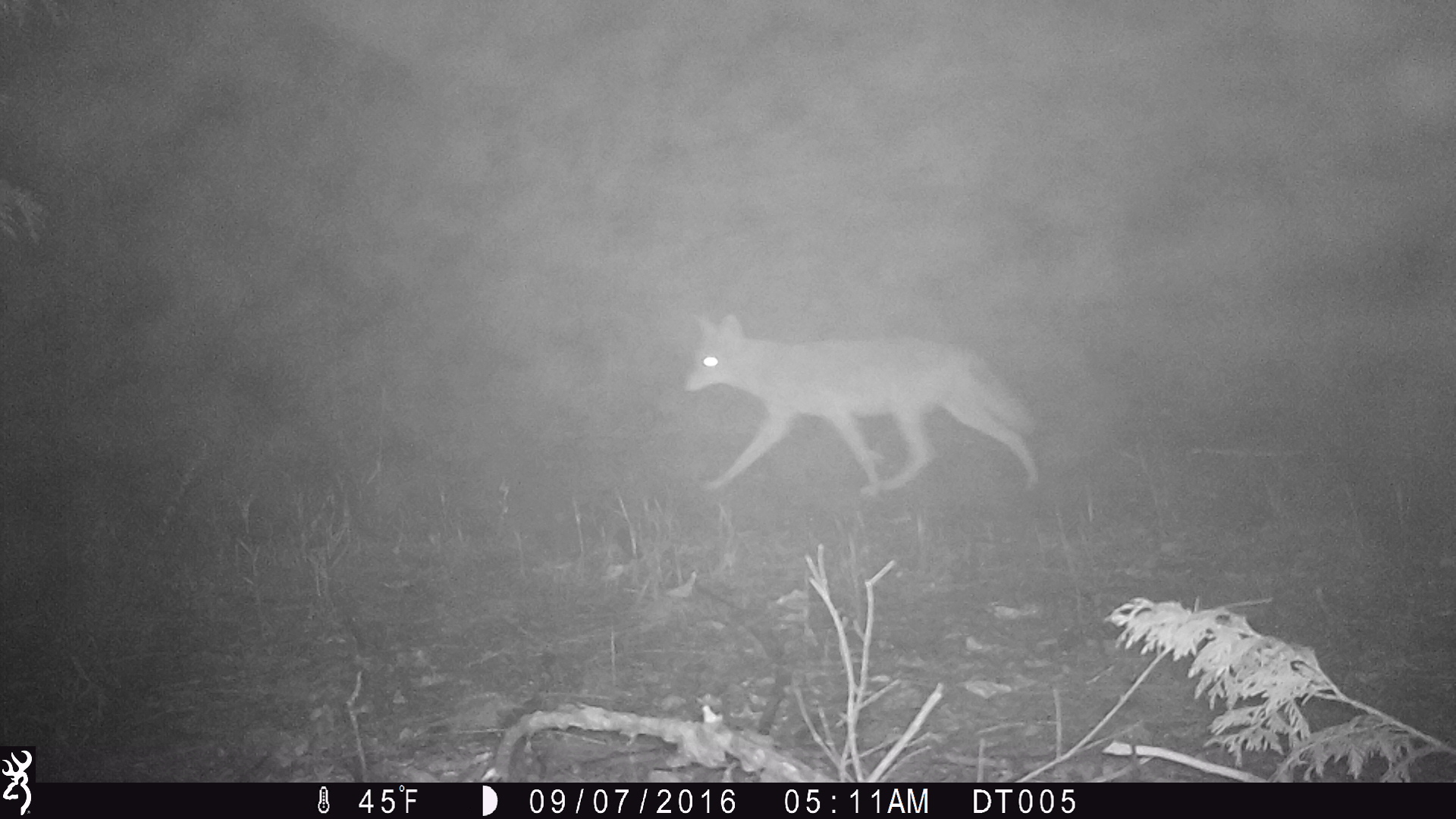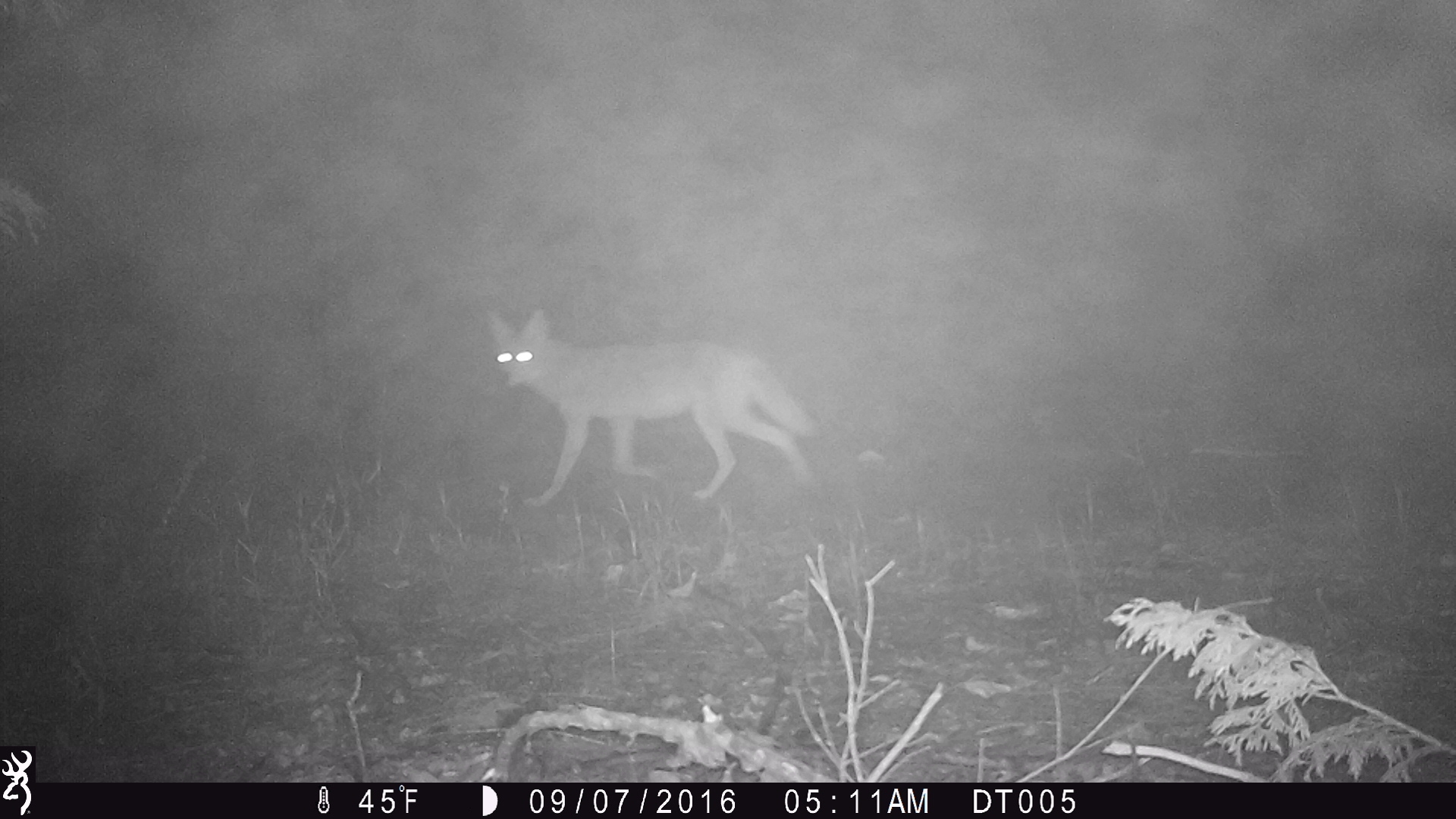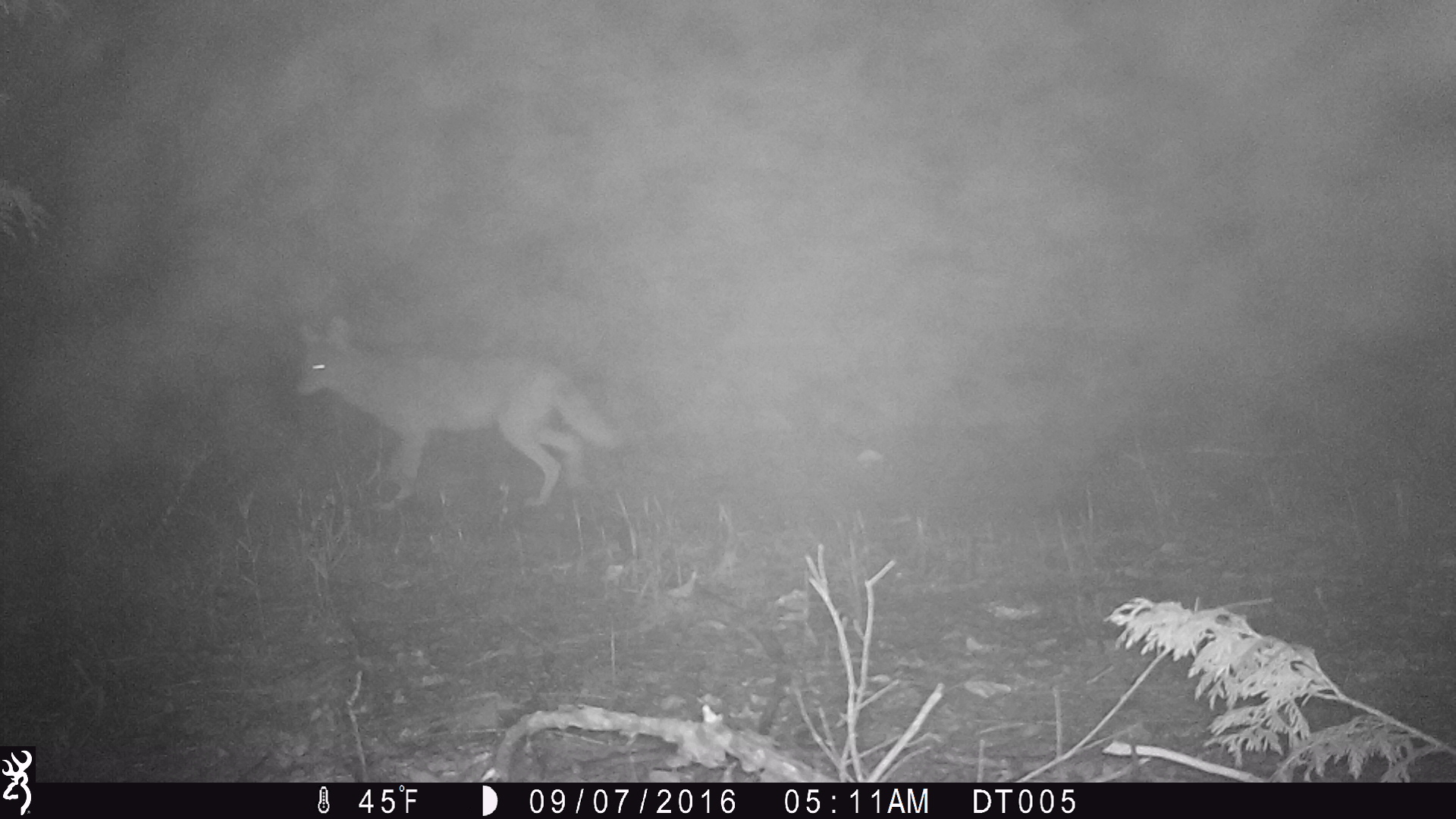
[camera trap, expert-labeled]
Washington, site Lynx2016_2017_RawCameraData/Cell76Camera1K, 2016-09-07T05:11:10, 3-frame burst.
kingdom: Animalia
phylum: Chordata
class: Mammalia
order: Carnivora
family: Canidae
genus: Canis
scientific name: Canis latrans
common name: coyote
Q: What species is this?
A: Canis latrans (coyote).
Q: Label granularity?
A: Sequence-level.